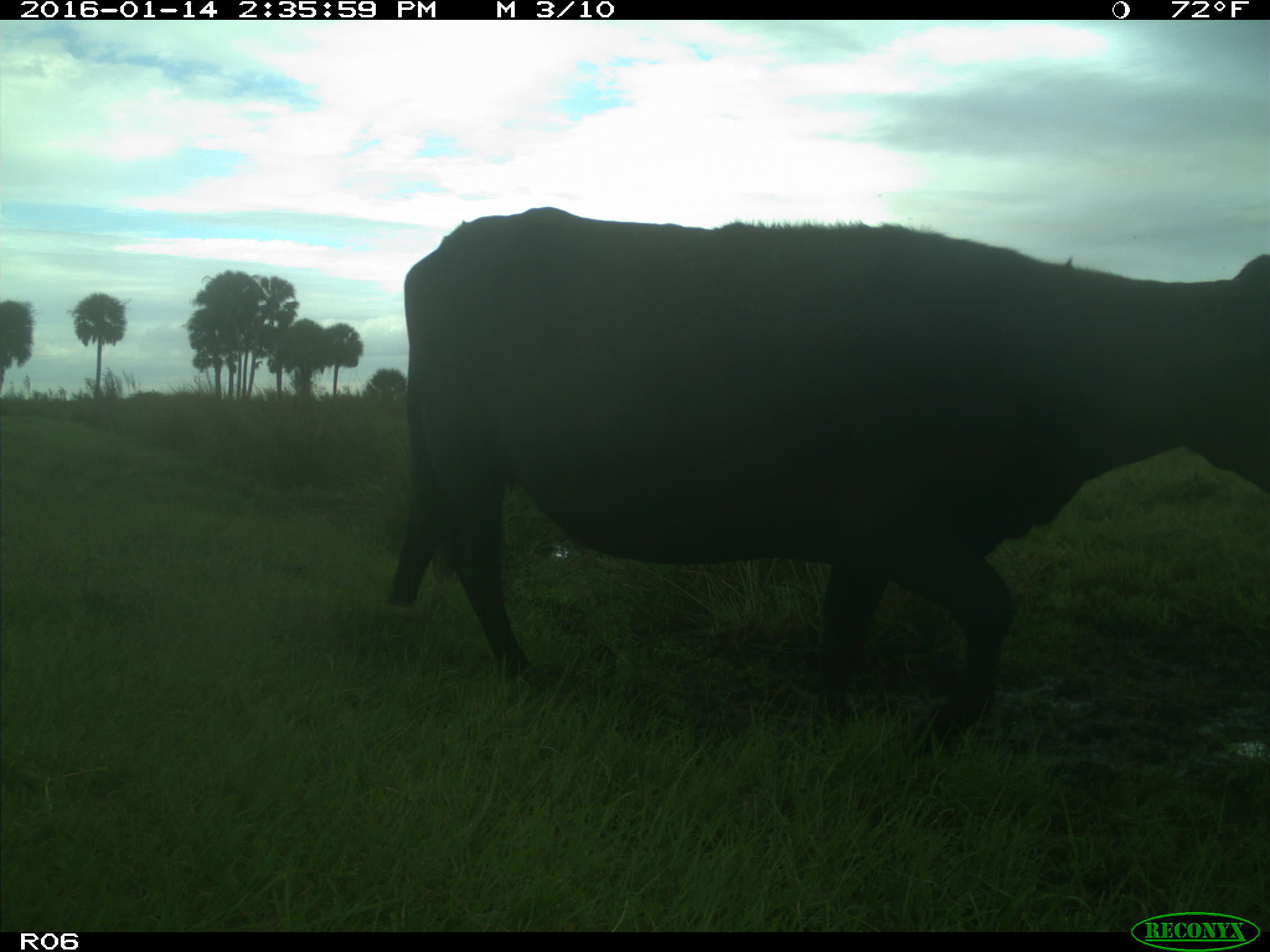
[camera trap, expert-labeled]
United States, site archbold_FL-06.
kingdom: Animalia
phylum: Chordata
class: Mammalia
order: Artiodactyla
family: Bovidae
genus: Bos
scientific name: Bos taurus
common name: domestic cow